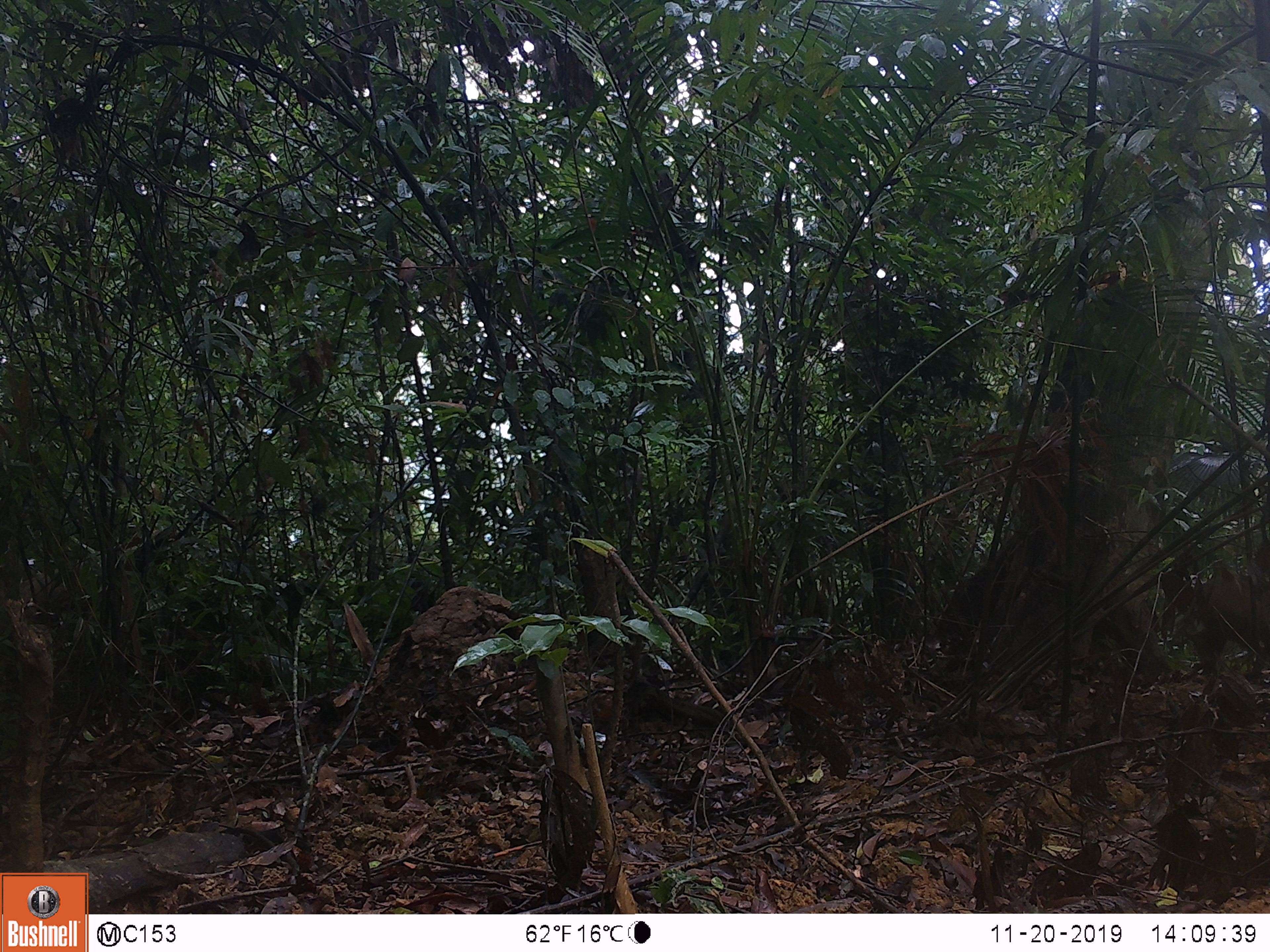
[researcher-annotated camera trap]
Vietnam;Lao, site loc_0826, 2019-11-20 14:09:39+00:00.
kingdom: Animalia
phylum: Chordata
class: Mammalia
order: Artiodactyla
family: Suidae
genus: Sus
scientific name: Sus scrofa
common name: eurasian wild pig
Eurasian wild pig (Sus scrofa). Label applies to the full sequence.